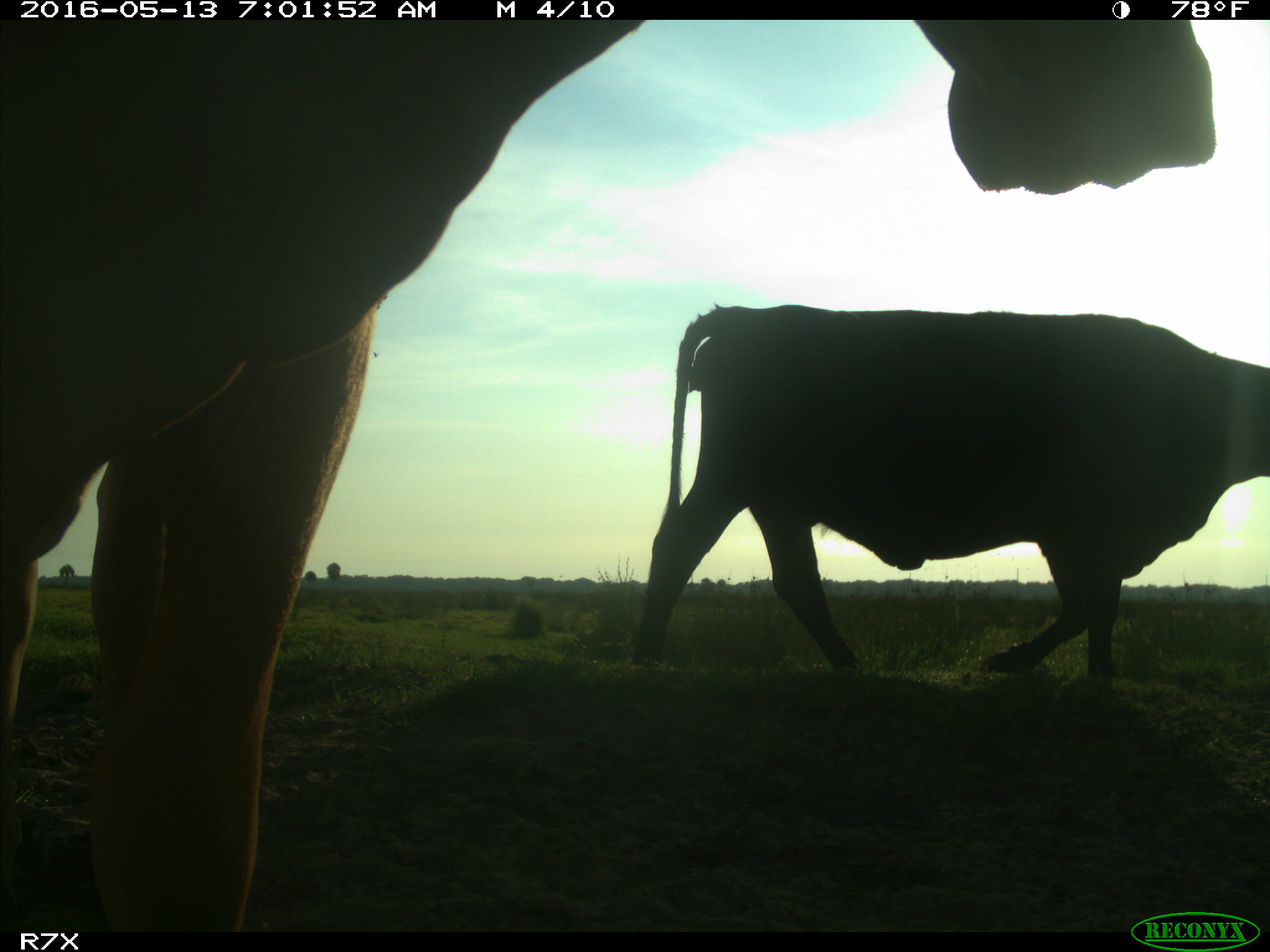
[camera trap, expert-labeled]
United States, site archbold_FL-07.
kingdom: Animalia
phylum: Chordata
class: Mammalia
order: Artiodactyla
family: Bovidae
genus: Bos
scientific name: Bos taurus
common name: domestic cow